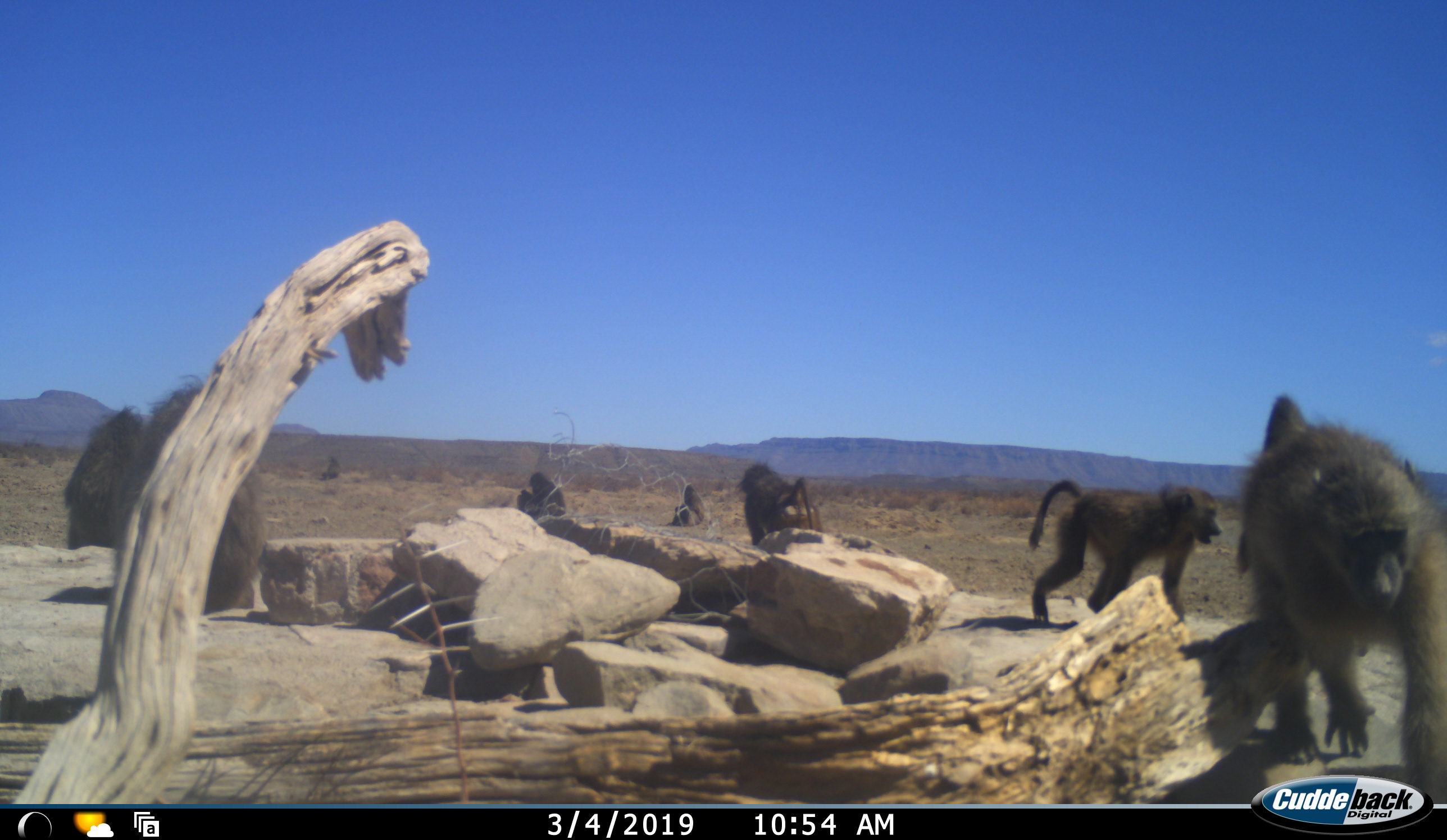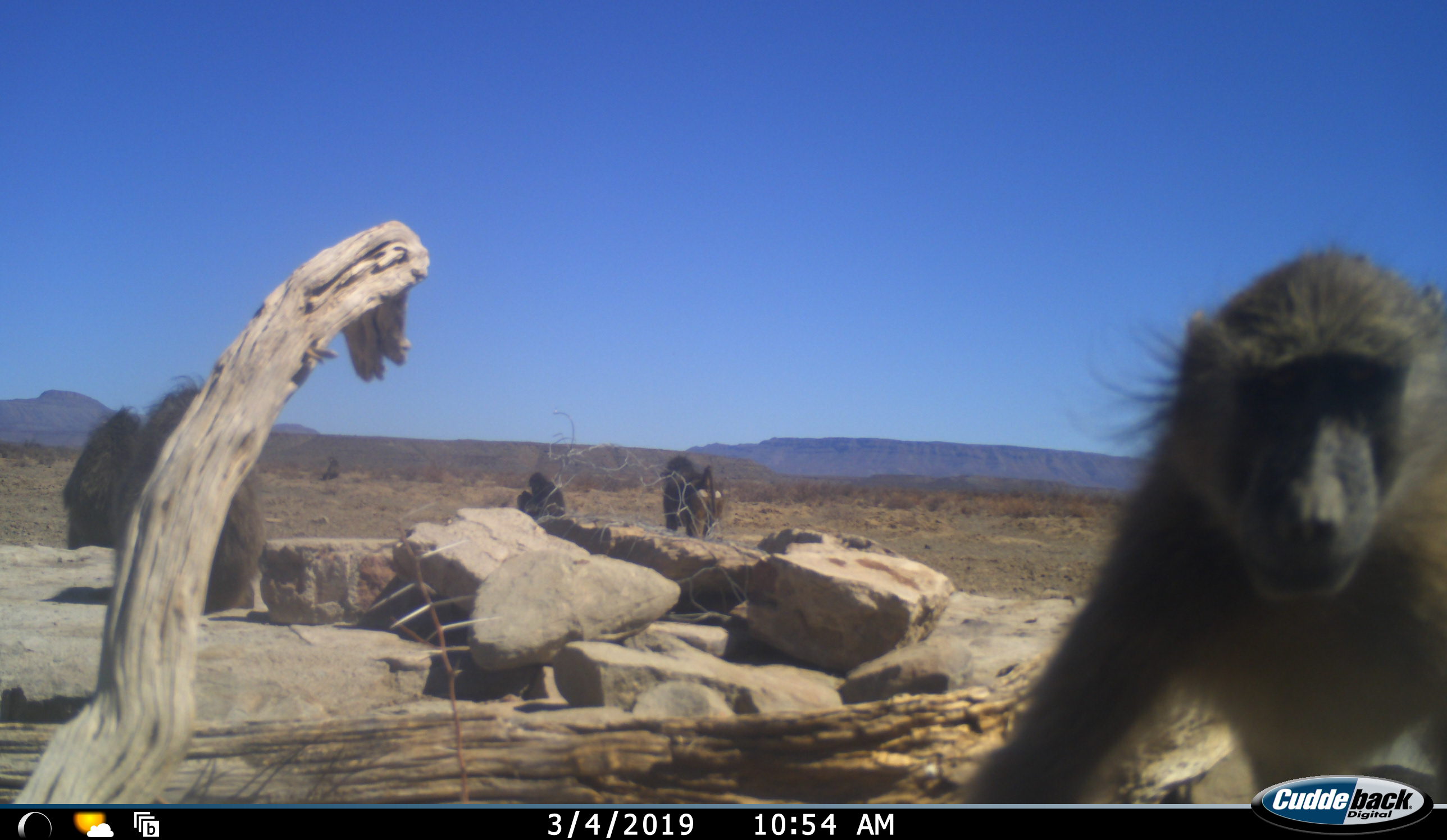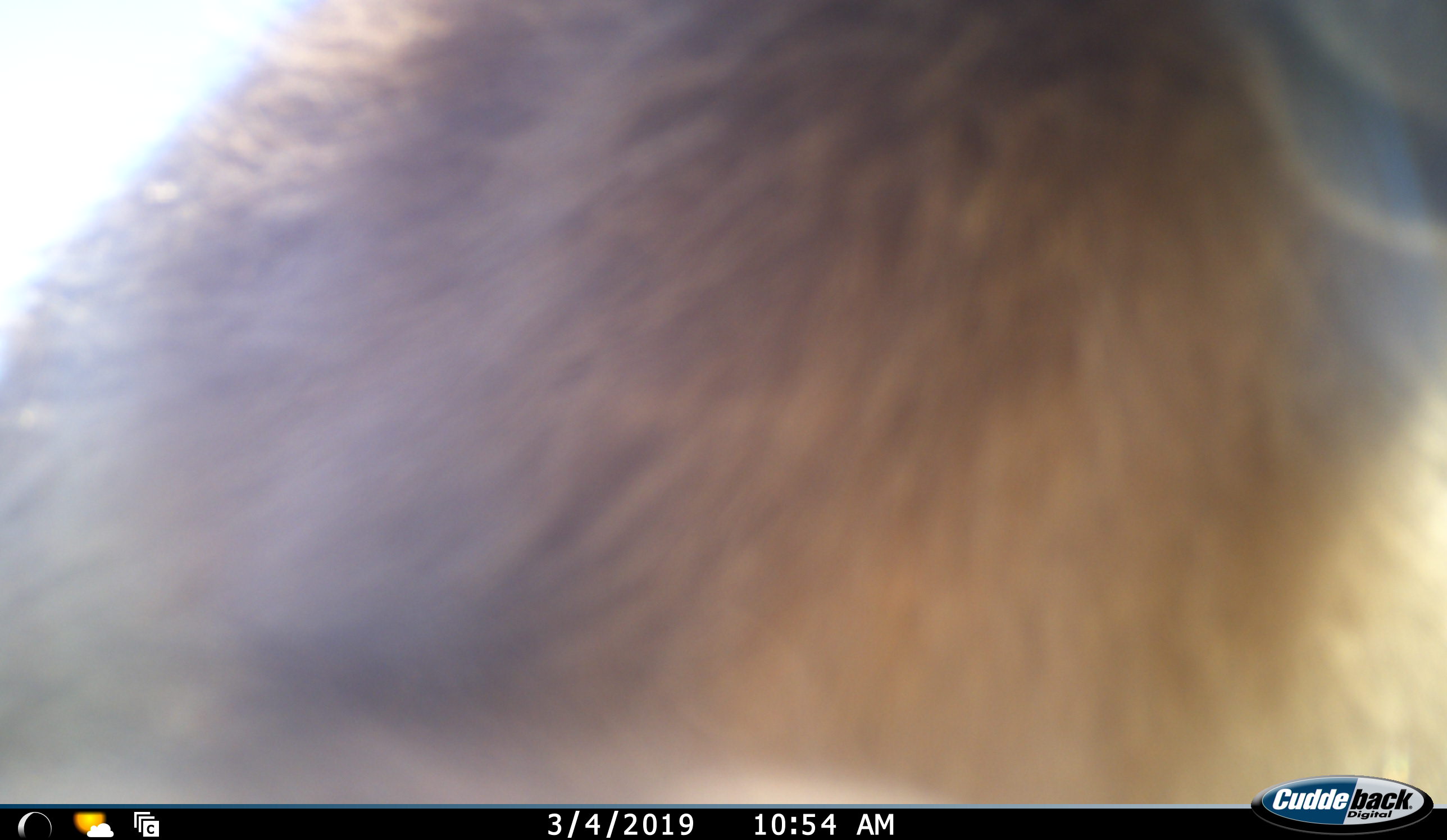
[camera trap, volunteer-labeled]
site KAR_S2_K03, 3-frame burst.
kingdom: Animalia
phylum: Chordata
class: Mammalia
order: Primates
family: Cercopithecidae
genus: Papio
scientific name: Papio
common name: baboon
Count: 8.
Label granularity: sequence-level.